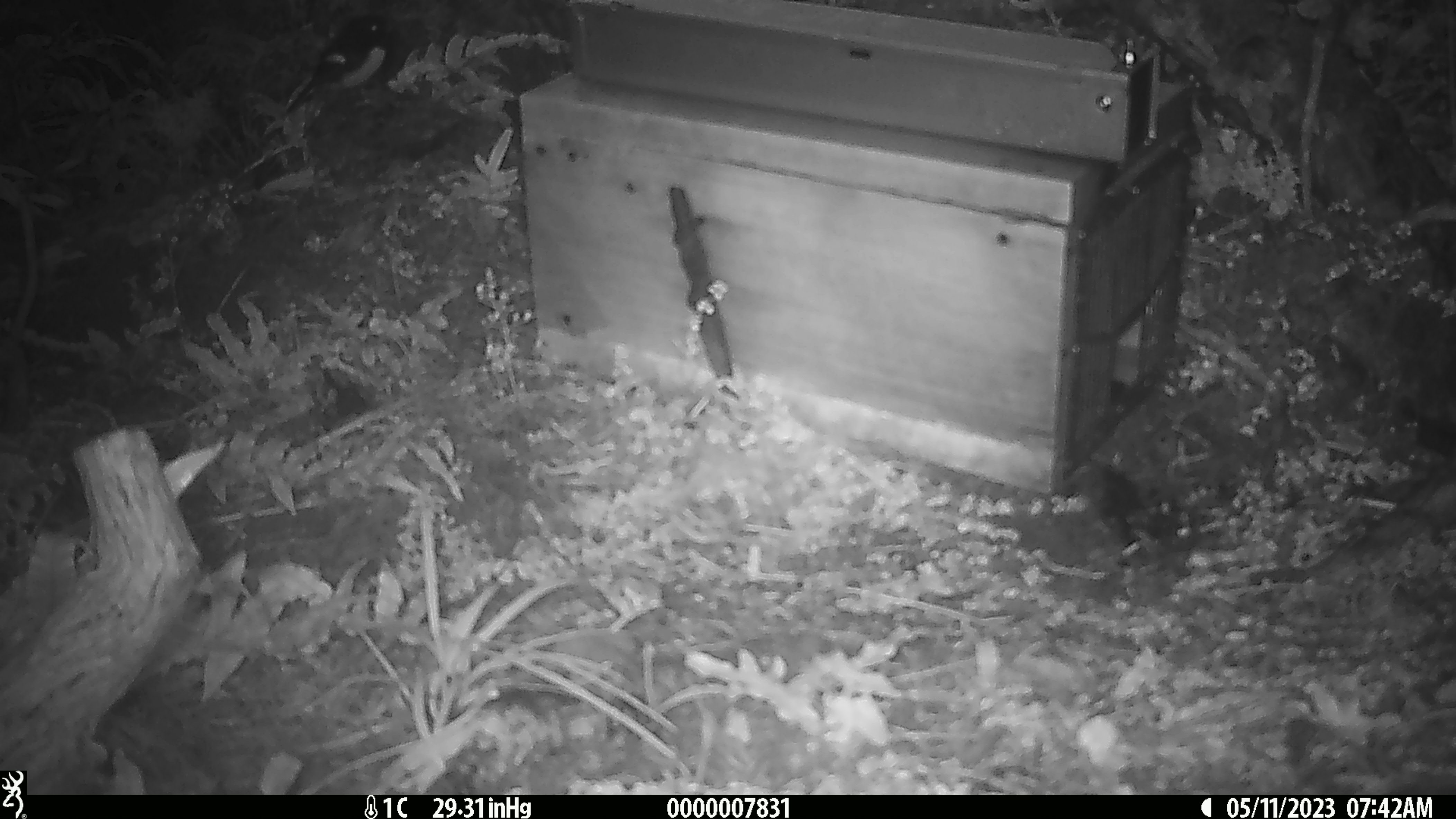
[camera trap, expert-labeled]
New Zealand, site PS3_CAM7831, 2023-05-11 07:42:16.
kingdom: Animalia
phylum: Chordata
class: Aves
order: Passeriformes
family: Petroicidae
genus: Petroica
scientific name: Petroica macrocephala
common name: tomtit